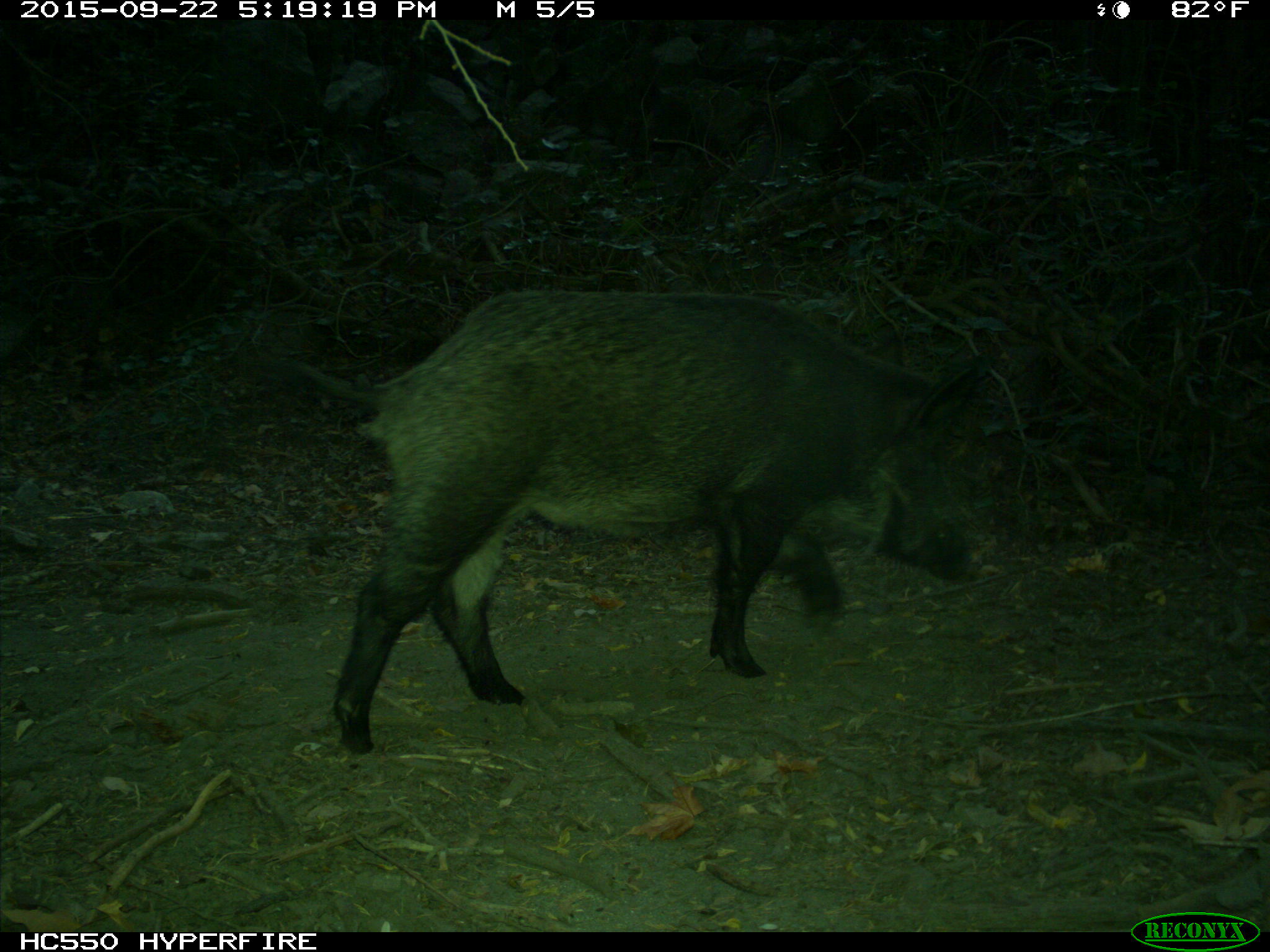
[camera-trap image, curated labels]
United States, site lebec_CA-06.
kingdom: Animalia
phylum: Chordata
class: Mammalia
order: Artiodactyla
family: Suidae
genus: Sus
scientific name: Sus scrofa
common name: wild boar